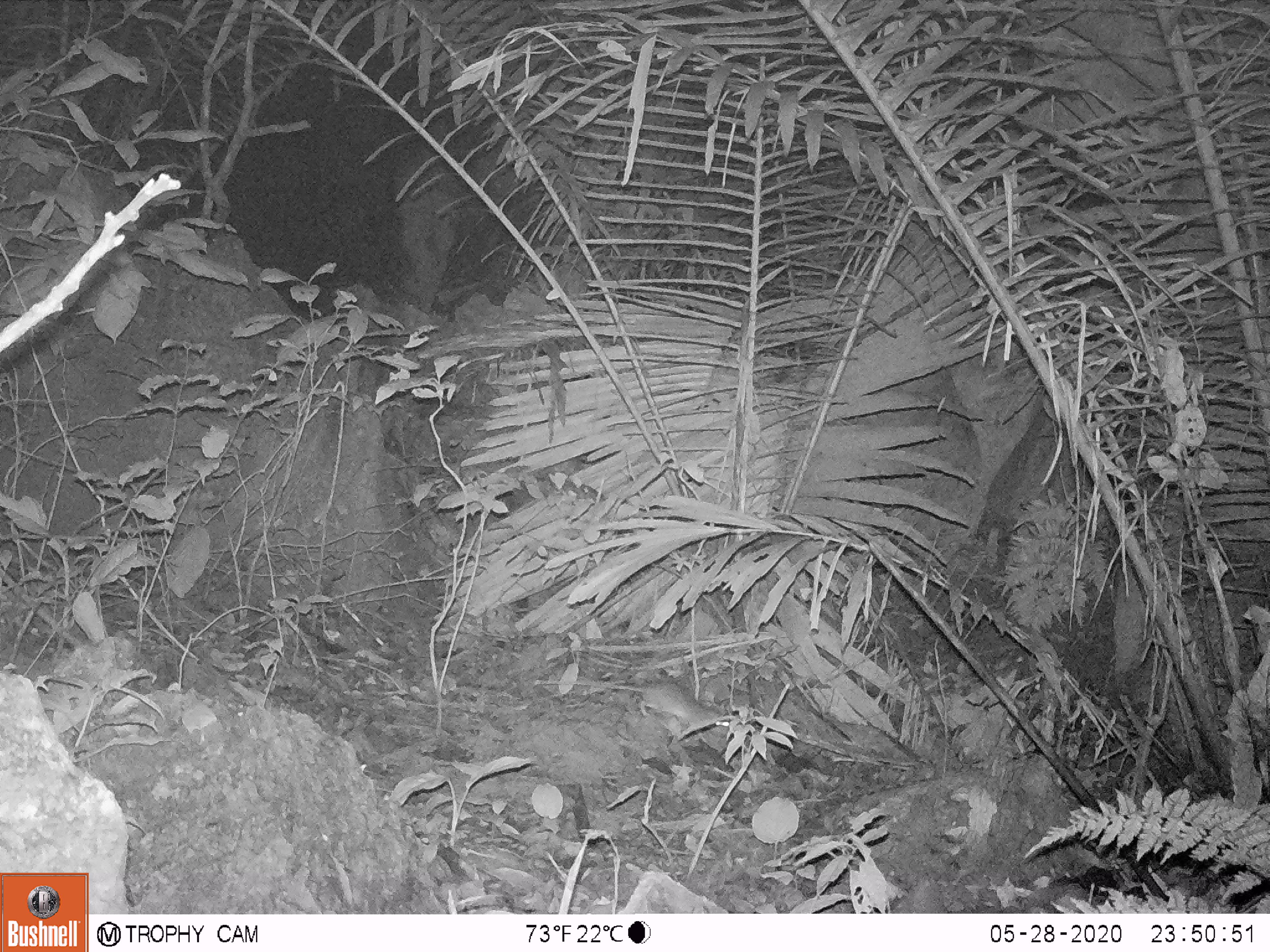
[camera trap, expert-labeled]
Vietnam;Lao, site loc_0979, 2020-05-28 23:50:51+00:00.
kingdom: Animalia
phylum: Chordata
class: Mammalia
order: Rodentia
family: Muridae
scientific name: Muridae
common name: old-world mice and rats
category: unidentified murid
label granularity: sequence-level